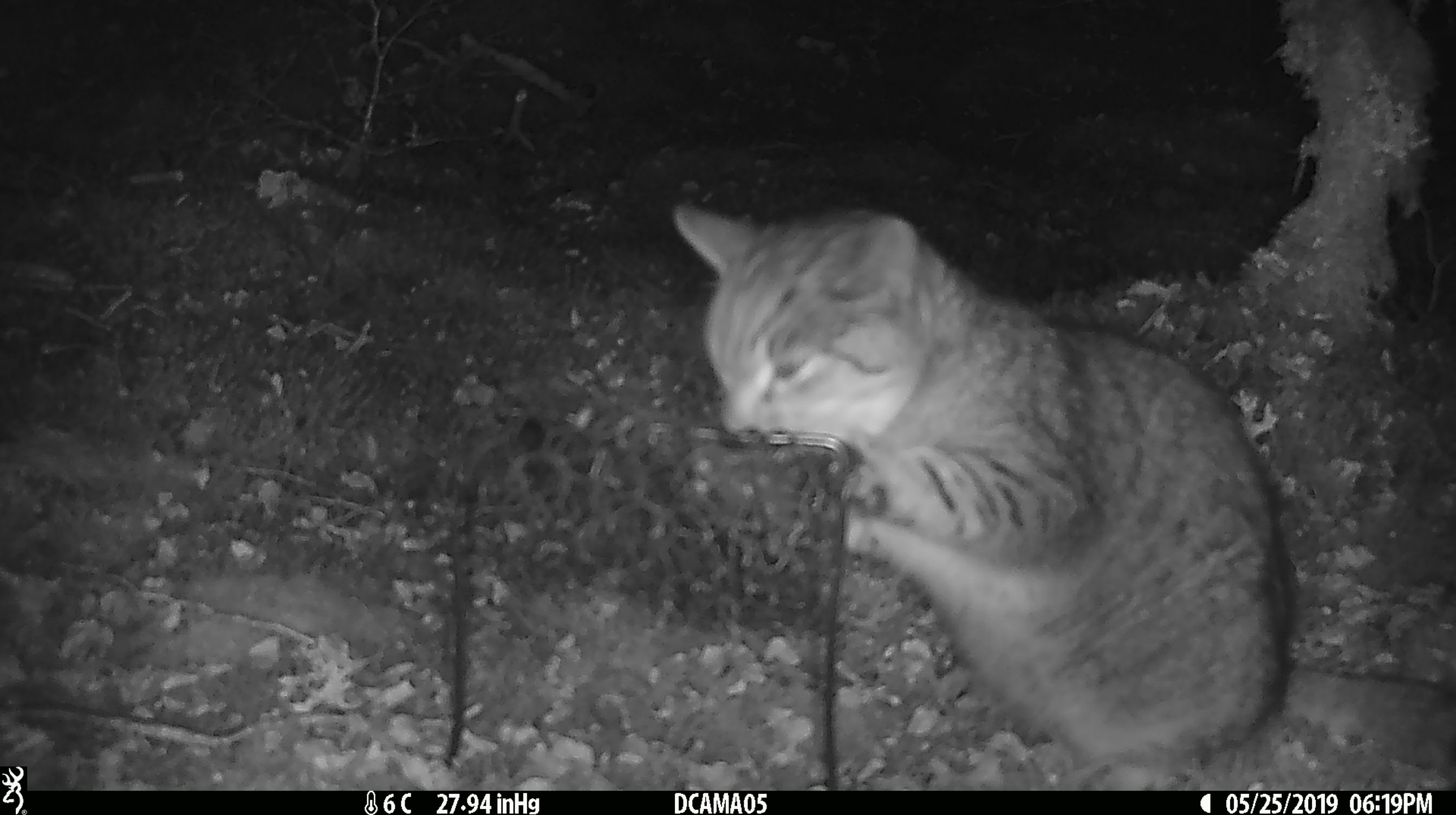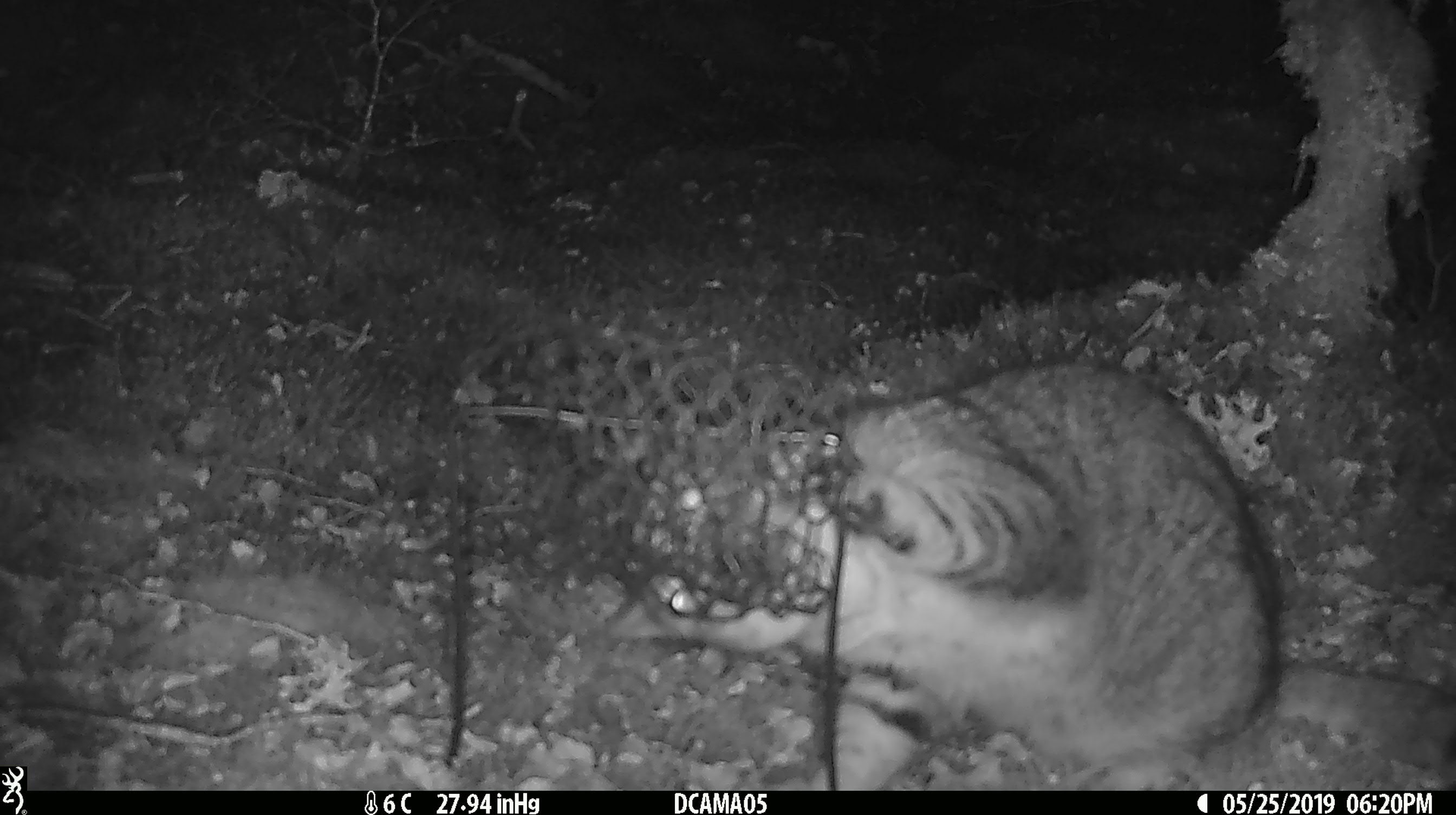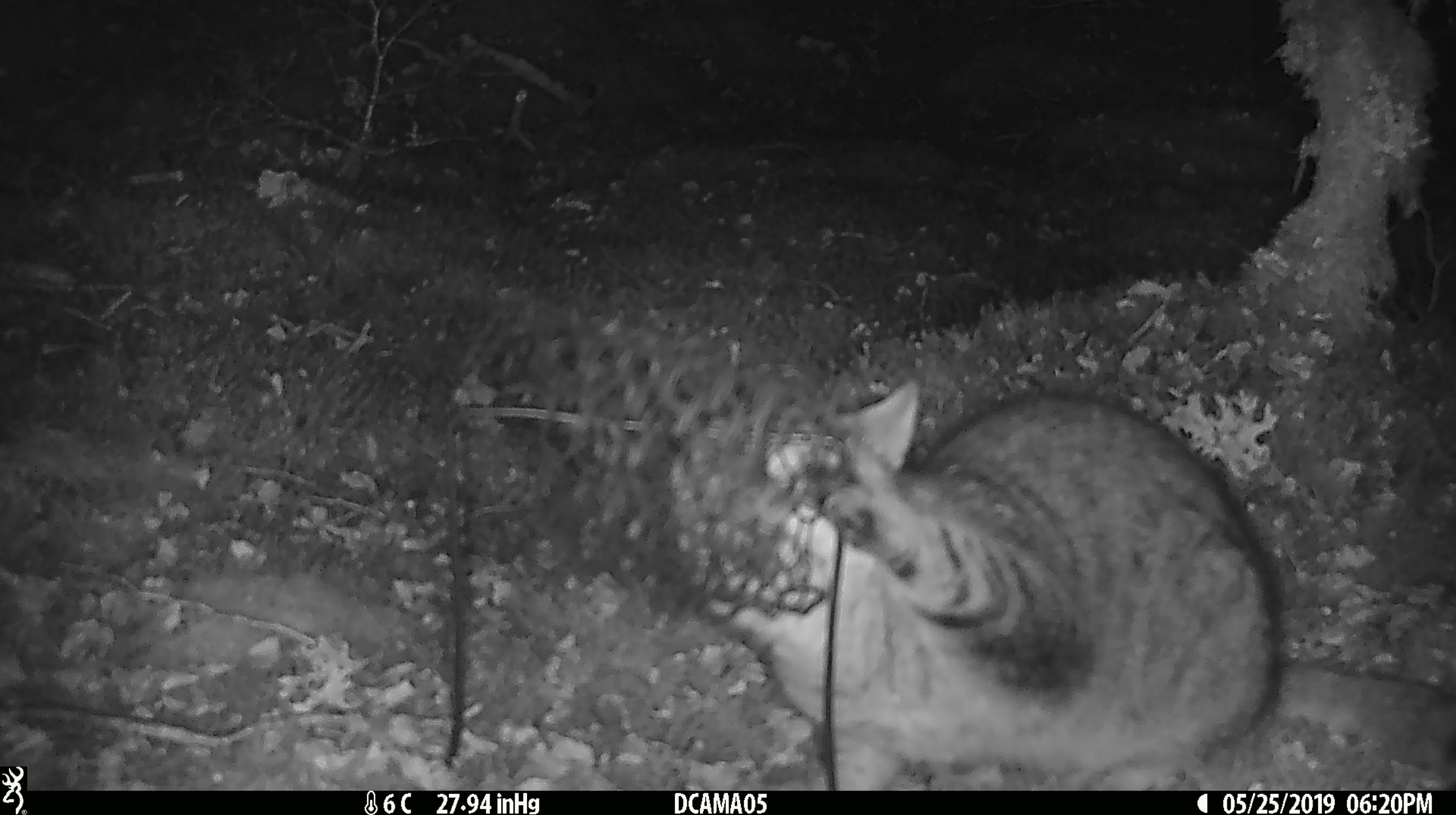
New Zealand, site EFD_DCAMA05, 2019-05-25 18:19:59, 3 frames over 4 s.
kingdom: Animalia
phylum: Chordata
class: Mammalia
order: Carnivora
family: Felidae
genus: Felis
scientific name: Felis catus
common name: domestic cat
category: cat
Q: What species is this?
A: Cat (domestic cat) (Felis catus).